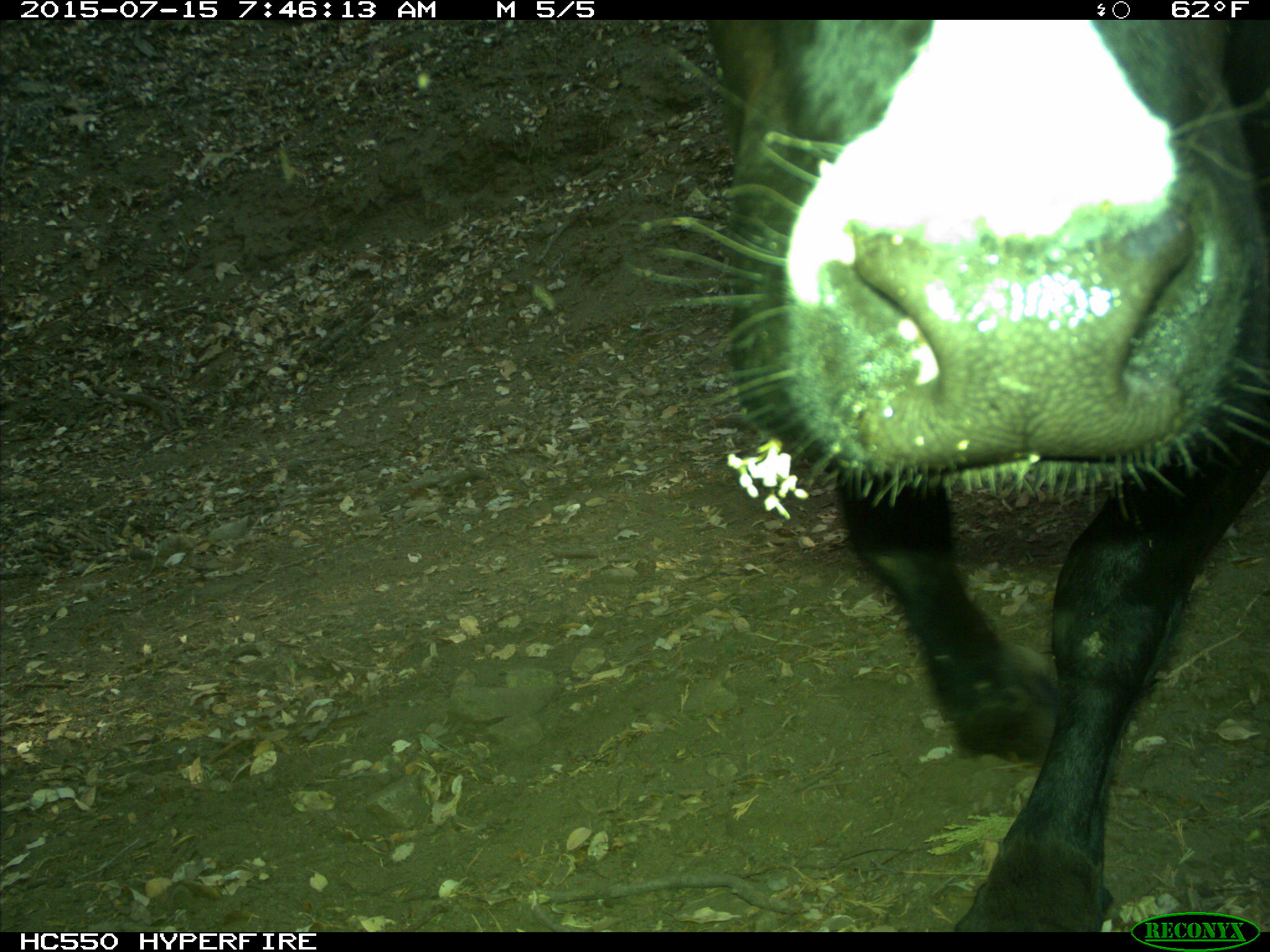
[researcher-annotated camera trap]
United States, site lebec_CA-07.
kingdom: Animalia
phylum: Chordata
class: Mammalia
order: Artiodactyla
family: Bovidae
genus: Bos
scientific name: Bos taurus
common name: domestic cow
Bos taurus (domestic cow).